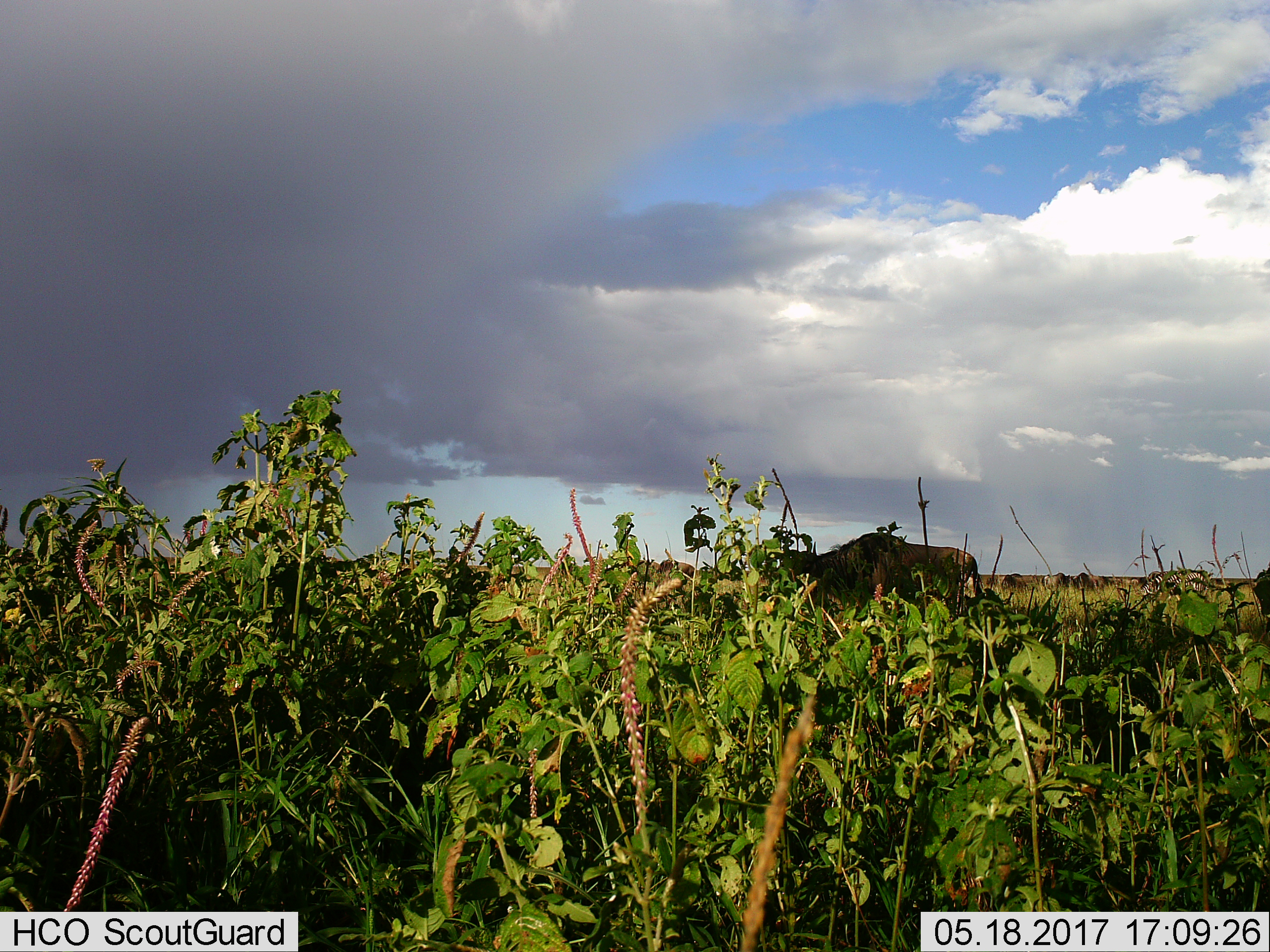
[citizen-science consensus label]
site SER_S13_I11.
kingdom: Animalia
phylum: Chordata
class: Mammalia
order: Artiodactyla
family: Bovidae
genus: Connochaetes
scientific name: Connochaetes taurinus taurinus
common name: blue wildebeest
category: wildebeestblue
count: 4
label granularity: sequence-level